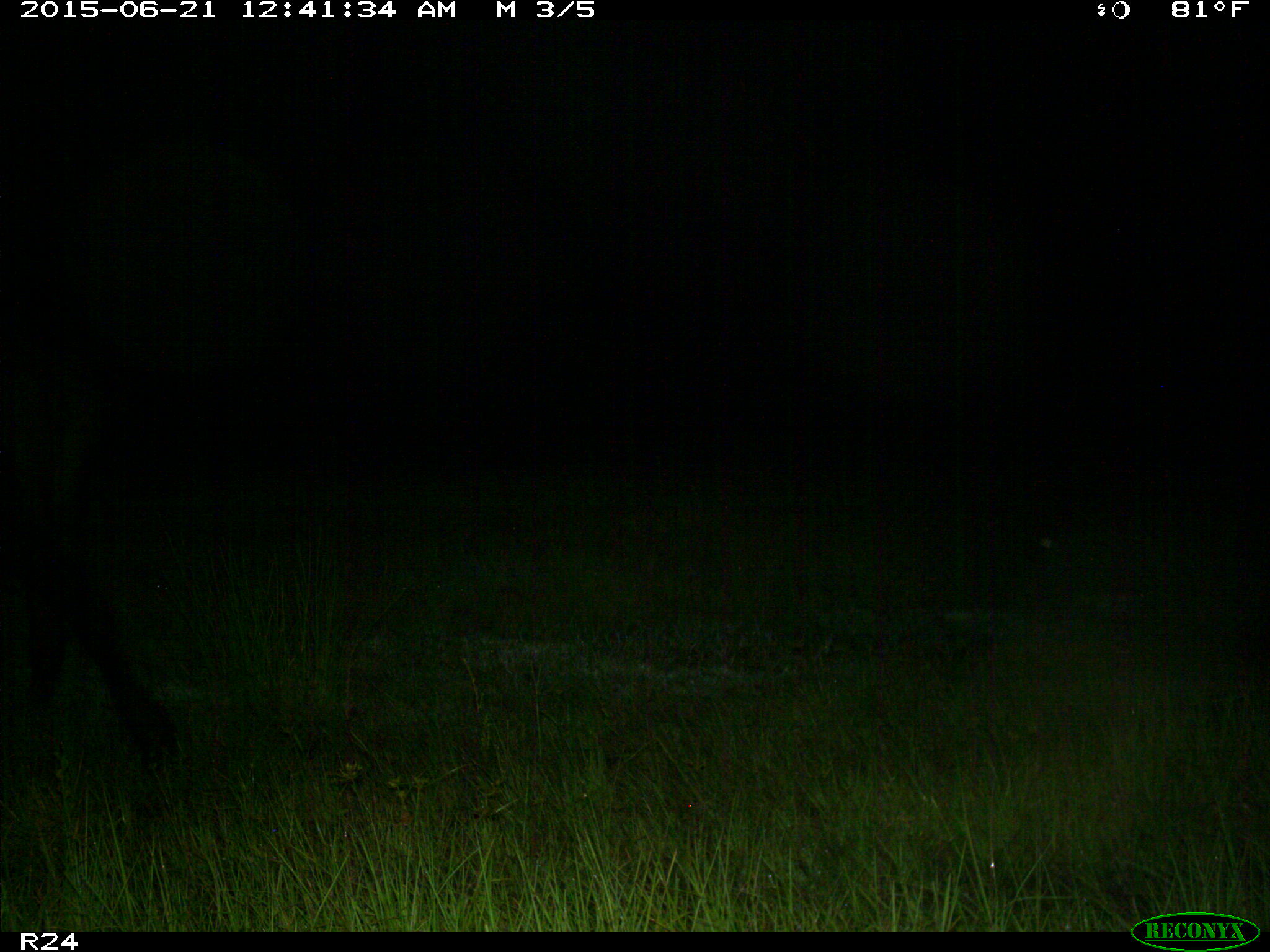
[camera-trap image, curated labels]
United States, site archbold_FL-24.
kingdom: Animalia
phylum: Chordata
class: Mammalia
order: Artiodactyla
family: Bovidae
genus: Bos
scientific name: Bos taurus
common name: domestic cow